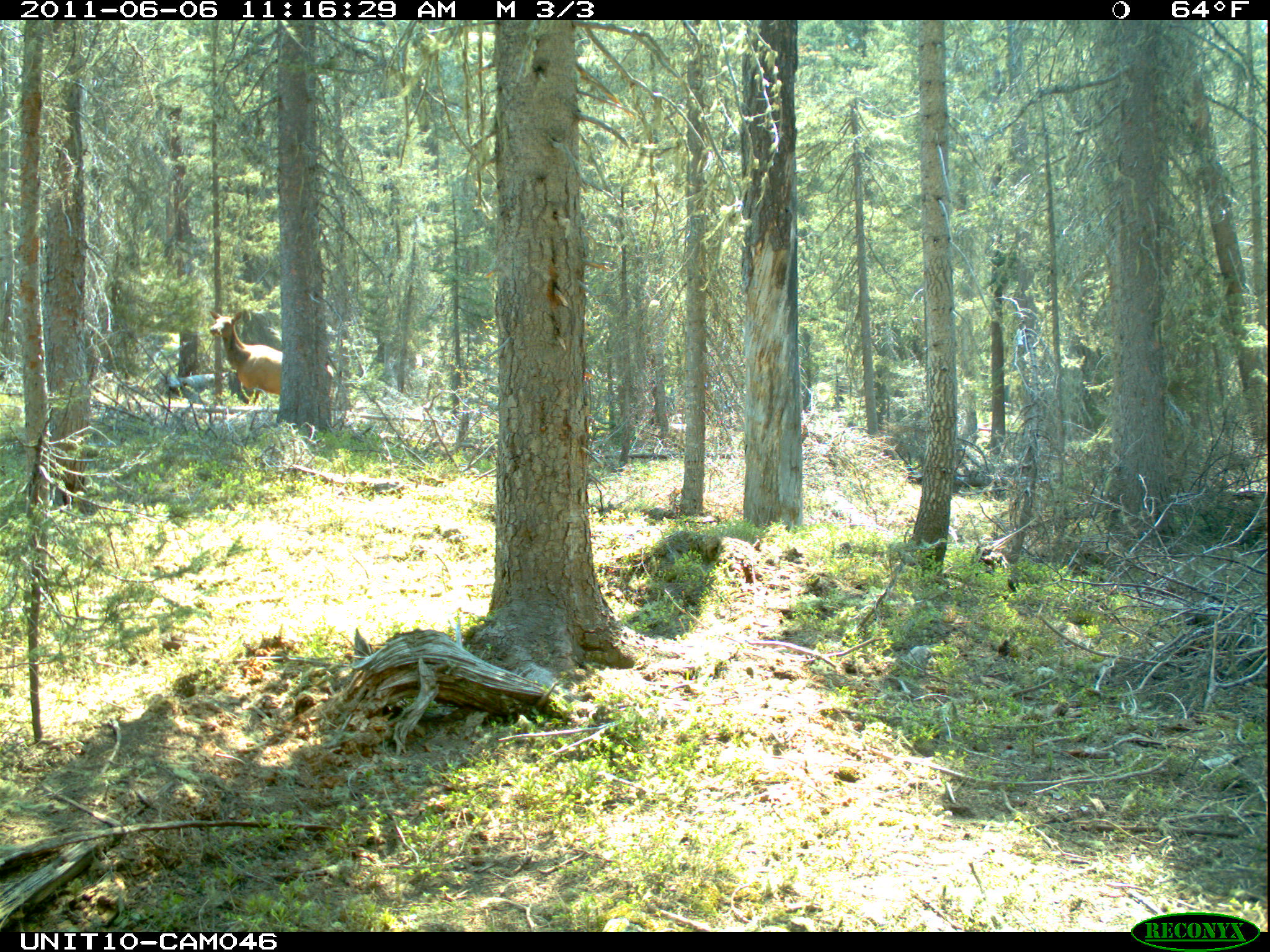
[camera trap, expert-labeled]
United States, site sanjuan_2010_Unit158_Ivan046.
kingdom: Animalia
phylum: Chordata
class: Mammalia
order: Artiodactyla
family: Cervidae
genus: Cervus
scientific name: Cervus elaphus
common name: red deer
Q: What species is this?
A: Cervus elaphus (red deer).